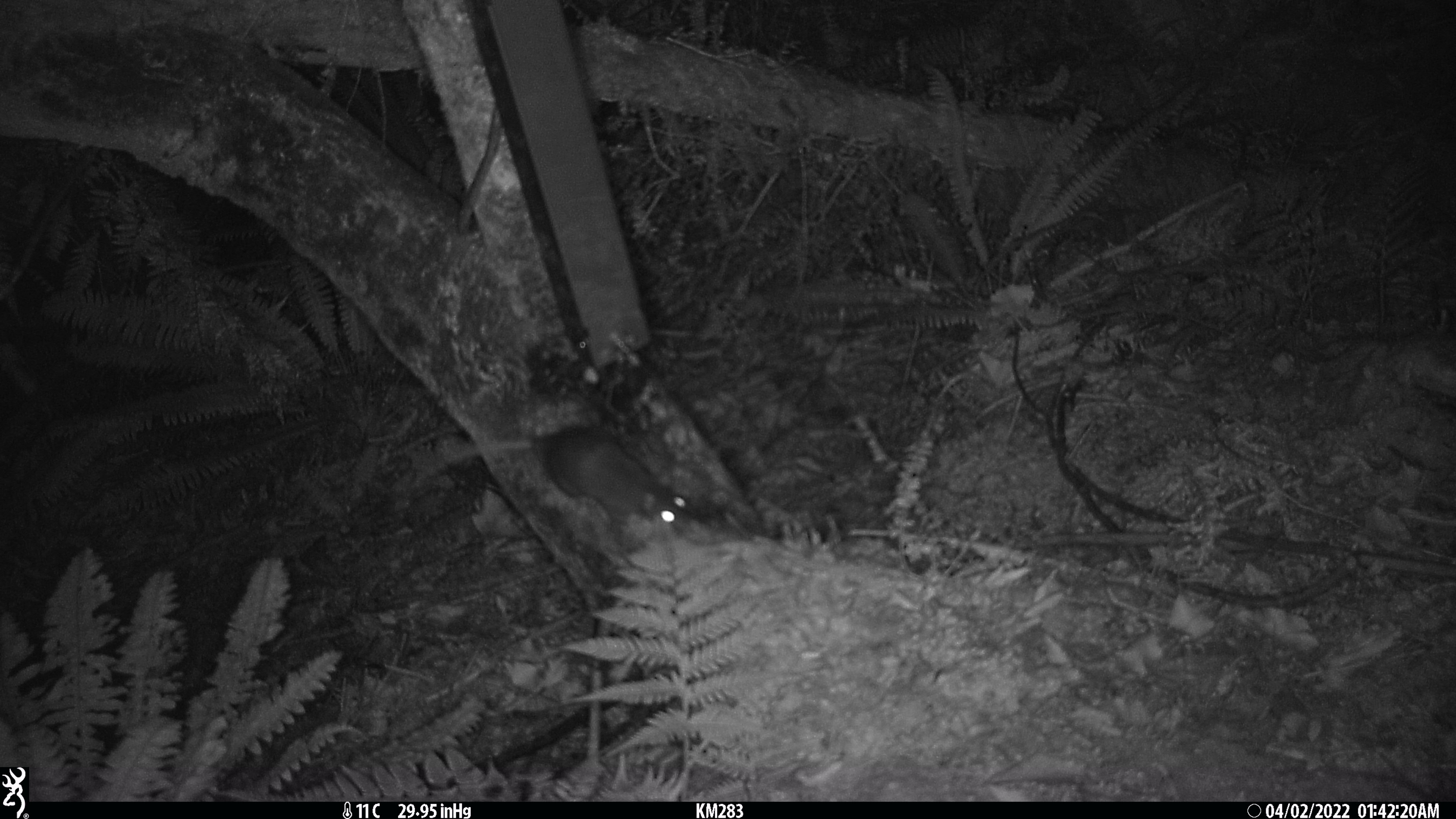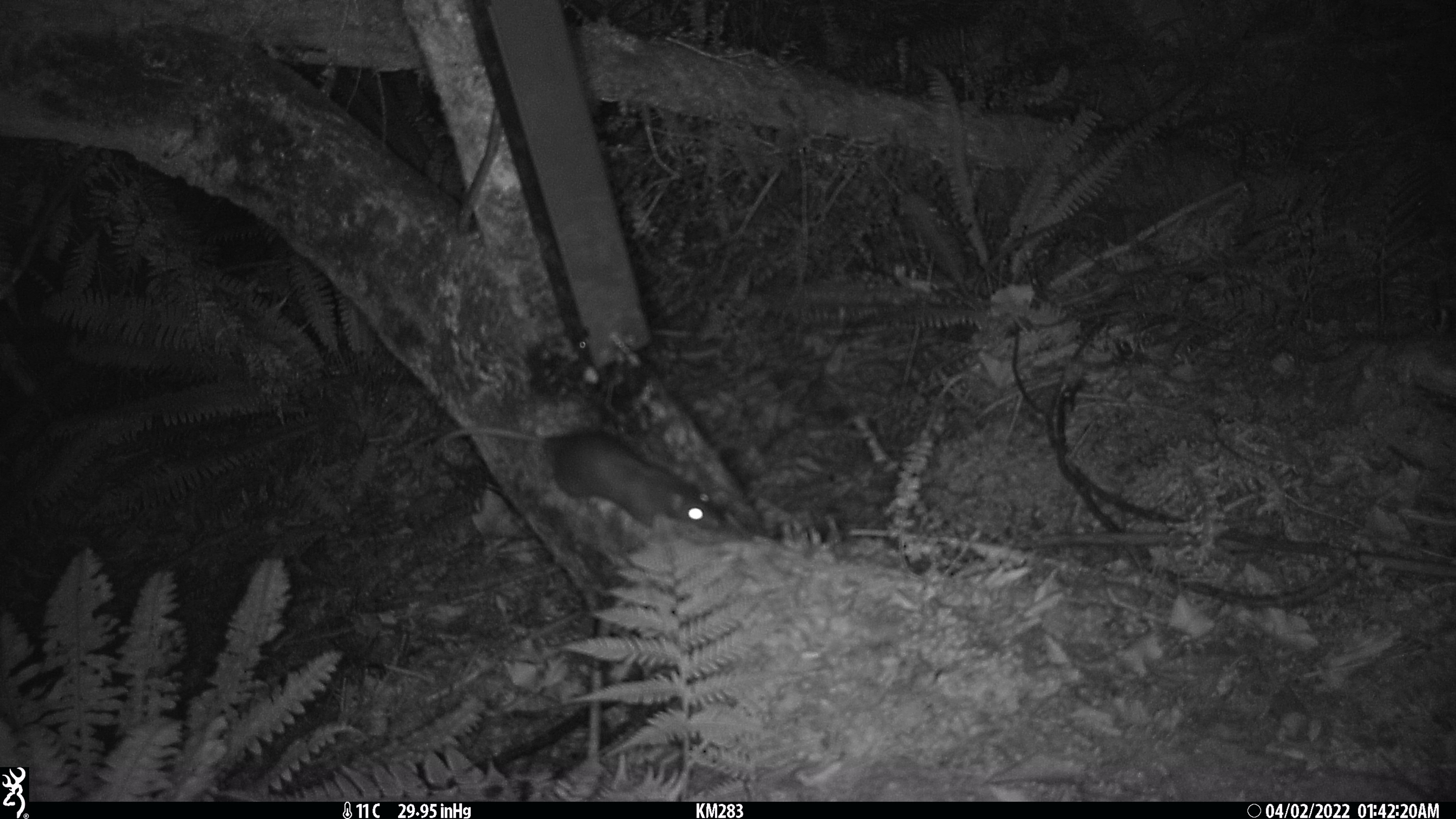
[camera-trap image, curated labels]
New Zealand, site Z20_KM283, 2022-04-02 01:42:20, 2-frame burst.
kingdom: Animalia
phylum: Chordata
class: Mammalia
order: Rodentia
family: Muridae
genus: Rattus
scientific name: Rattus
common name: rat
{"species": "rat (Rattus)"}